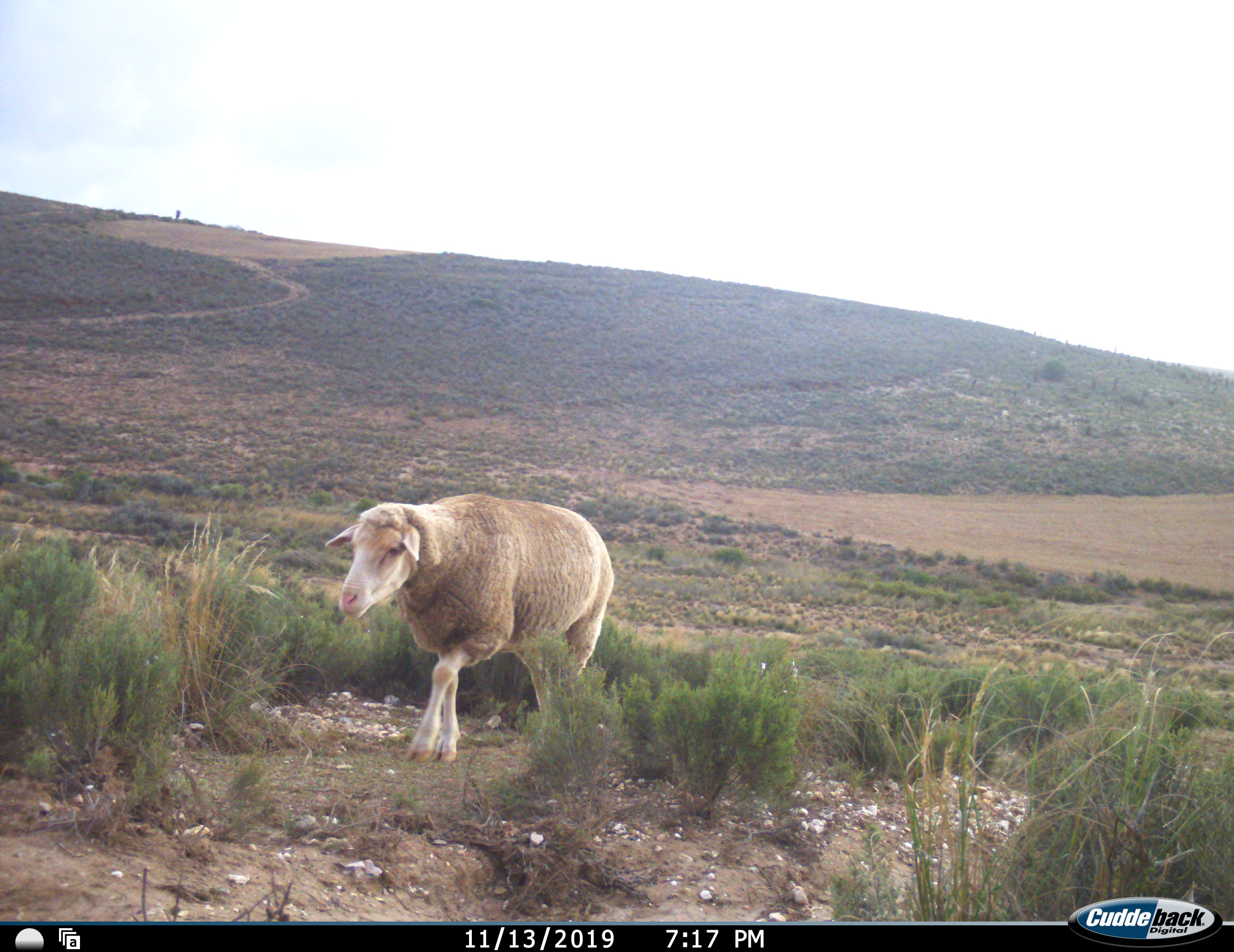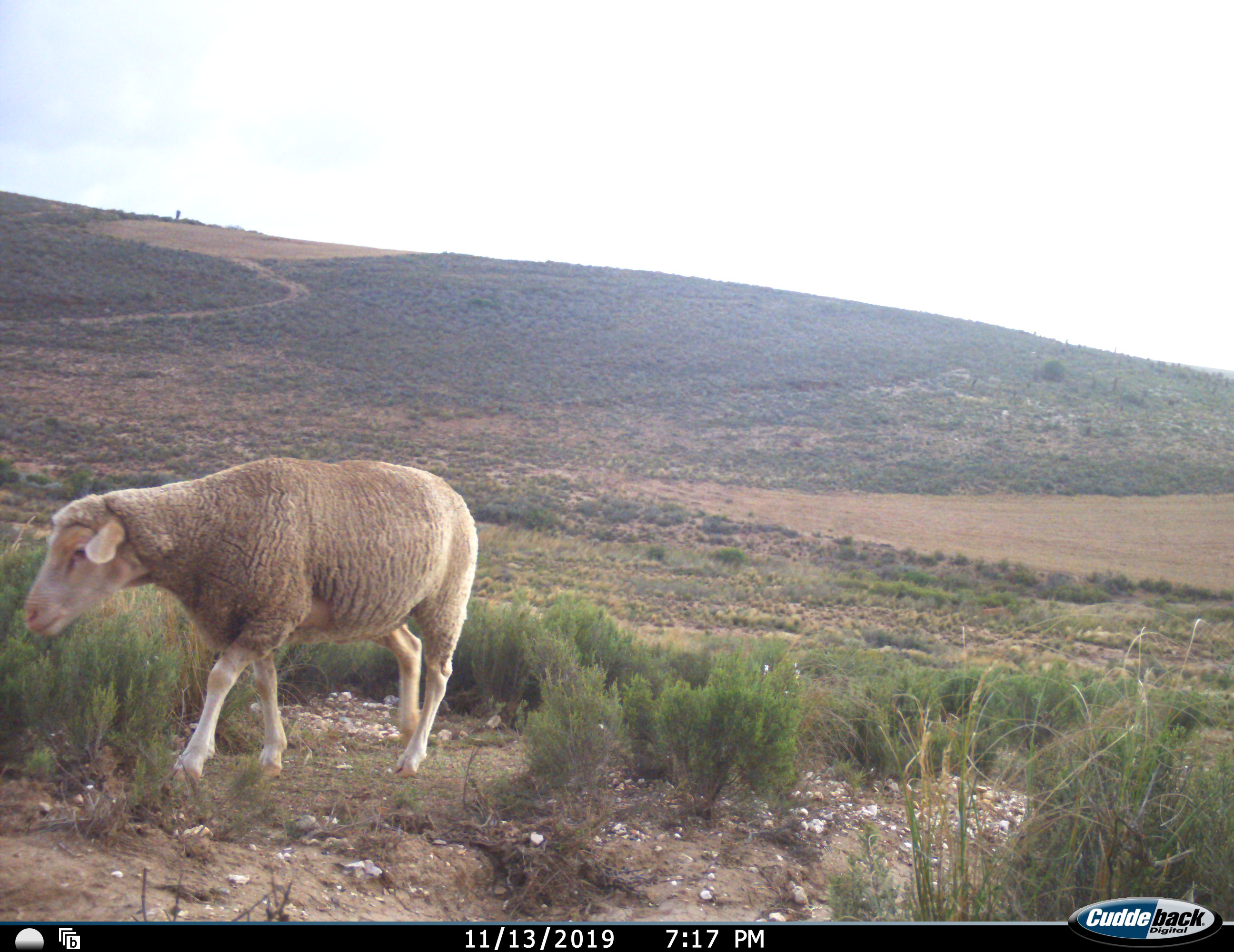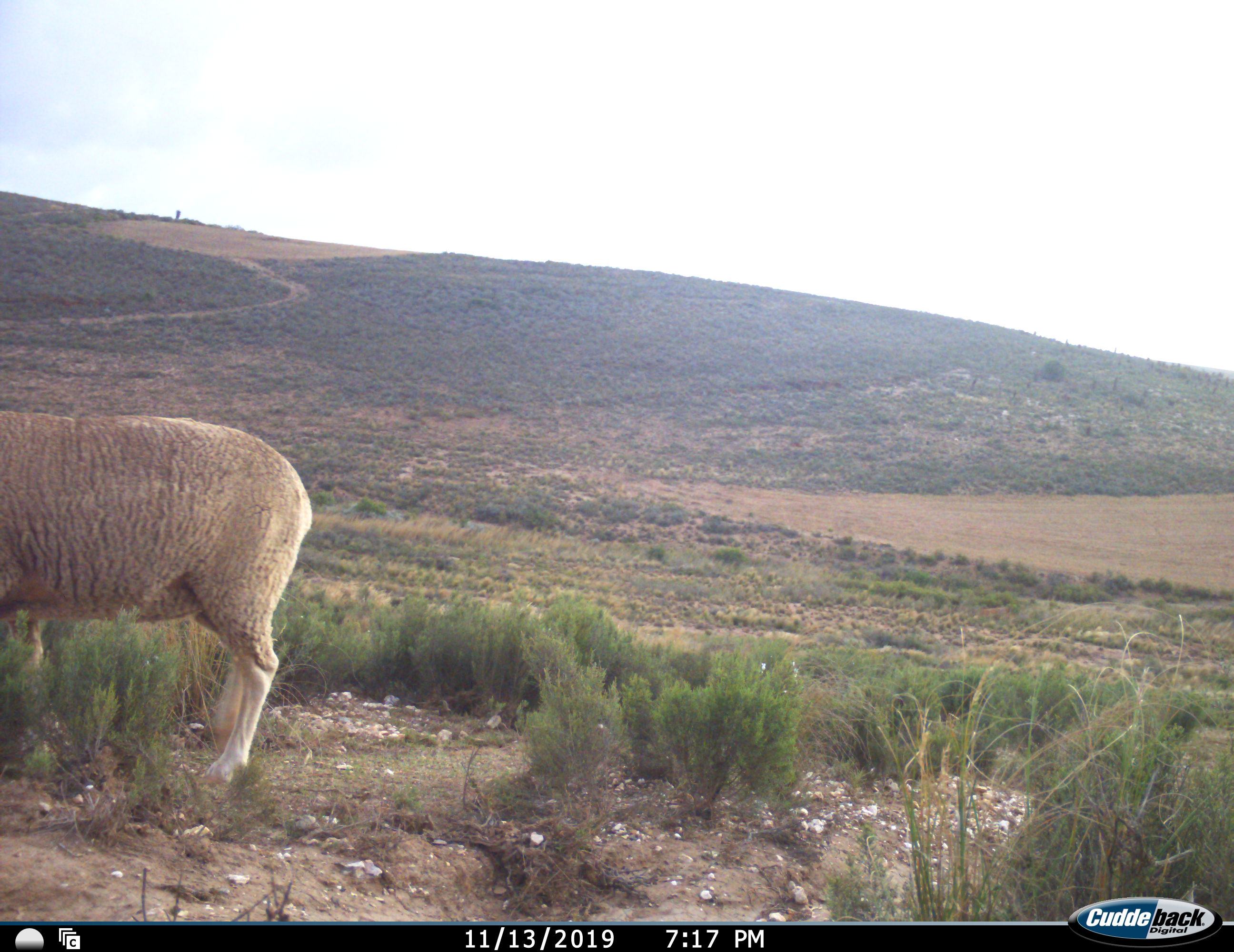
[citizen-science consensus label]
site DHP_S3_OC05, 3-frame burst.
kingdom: Animalia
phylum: Chordata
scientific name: Vertebrata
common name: domestic animal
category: domesticanimal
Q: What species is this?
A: Domesticanimal (domestic animal) (Vertebrata).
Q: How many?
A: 1.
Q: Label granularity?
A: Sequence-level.